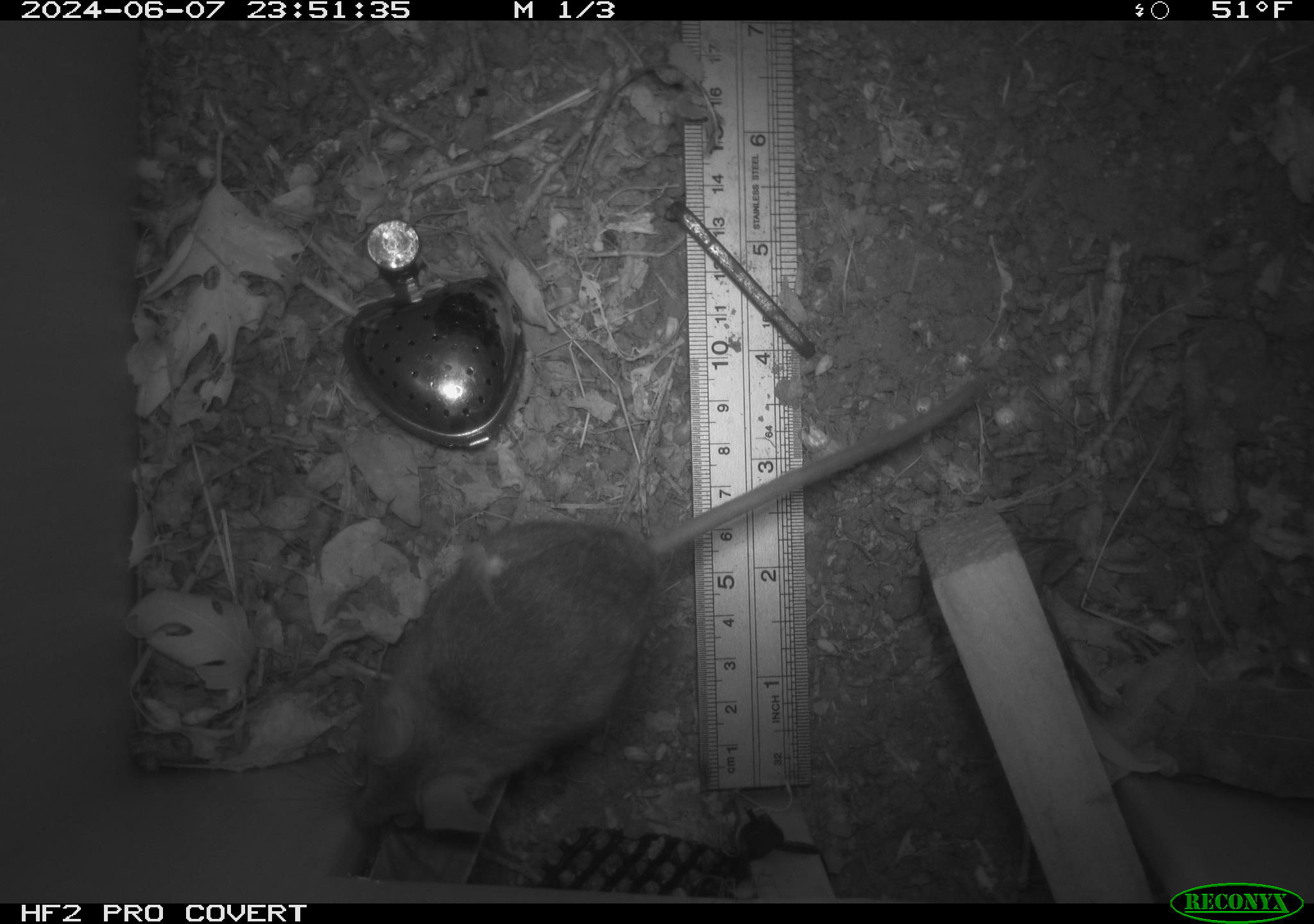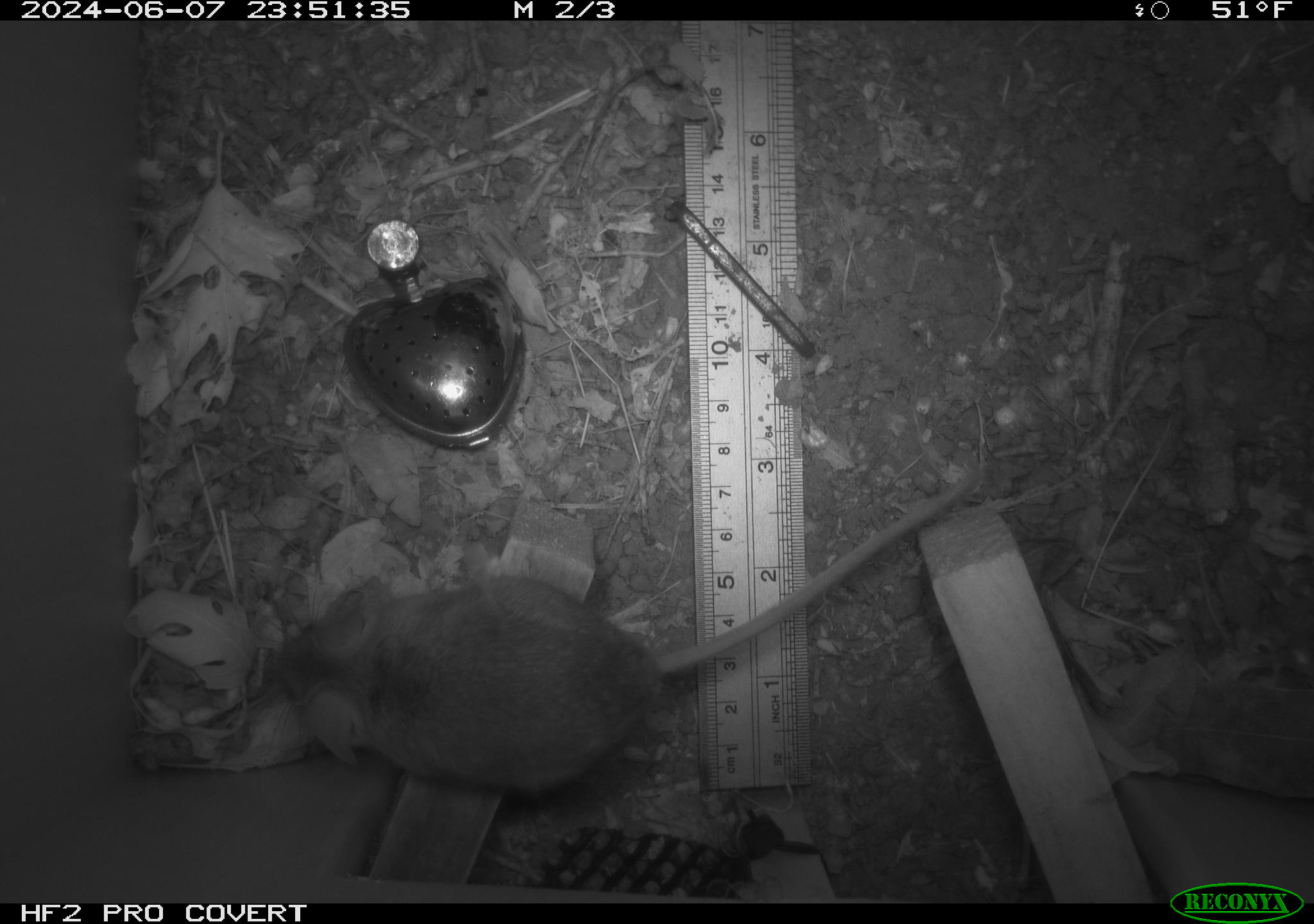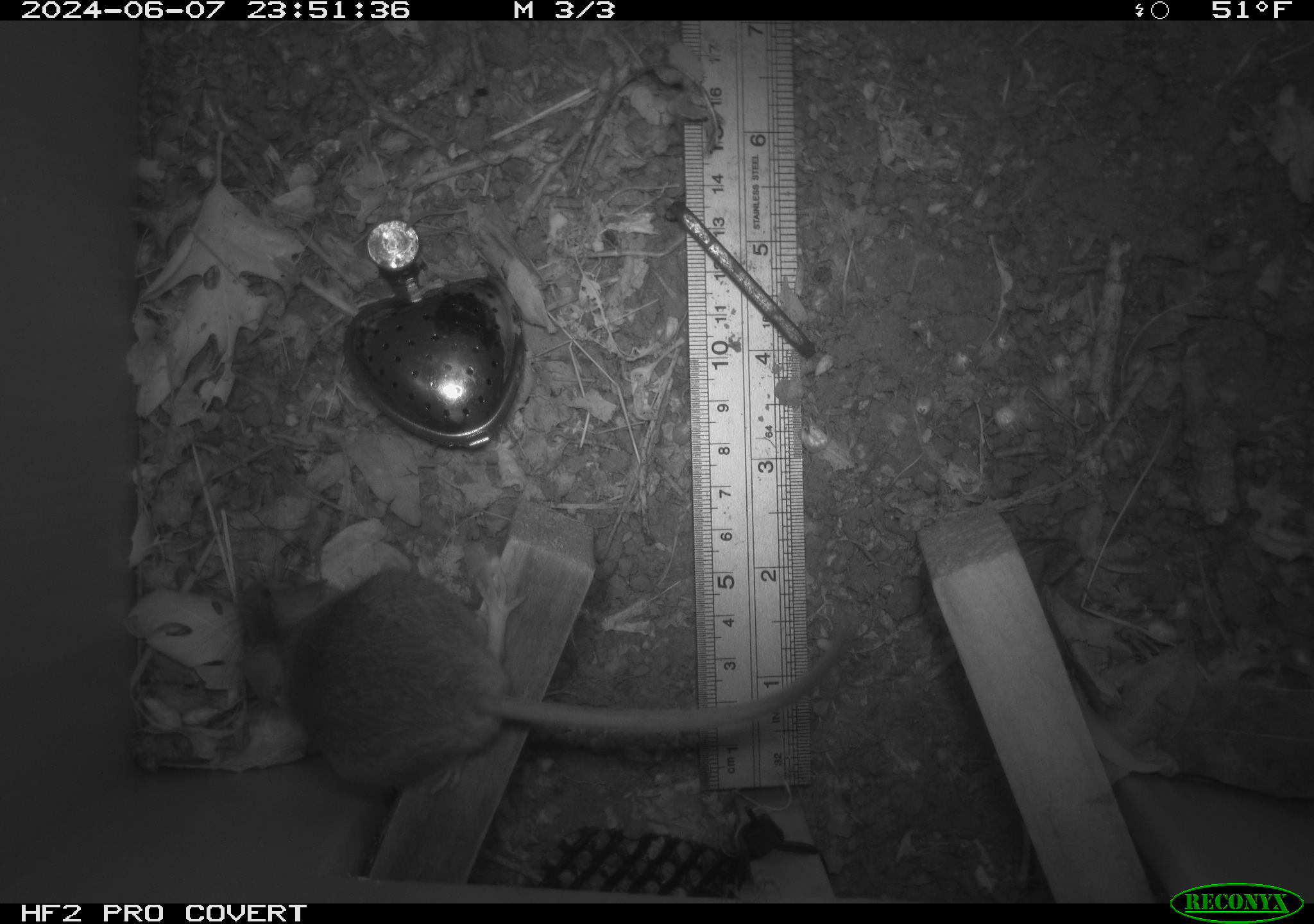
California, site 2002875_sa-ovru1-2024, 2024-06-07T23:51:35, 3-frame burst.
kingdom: Animalia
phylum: Chordata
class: Mammalia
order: Rodentia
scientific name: Rodentia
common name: rodent